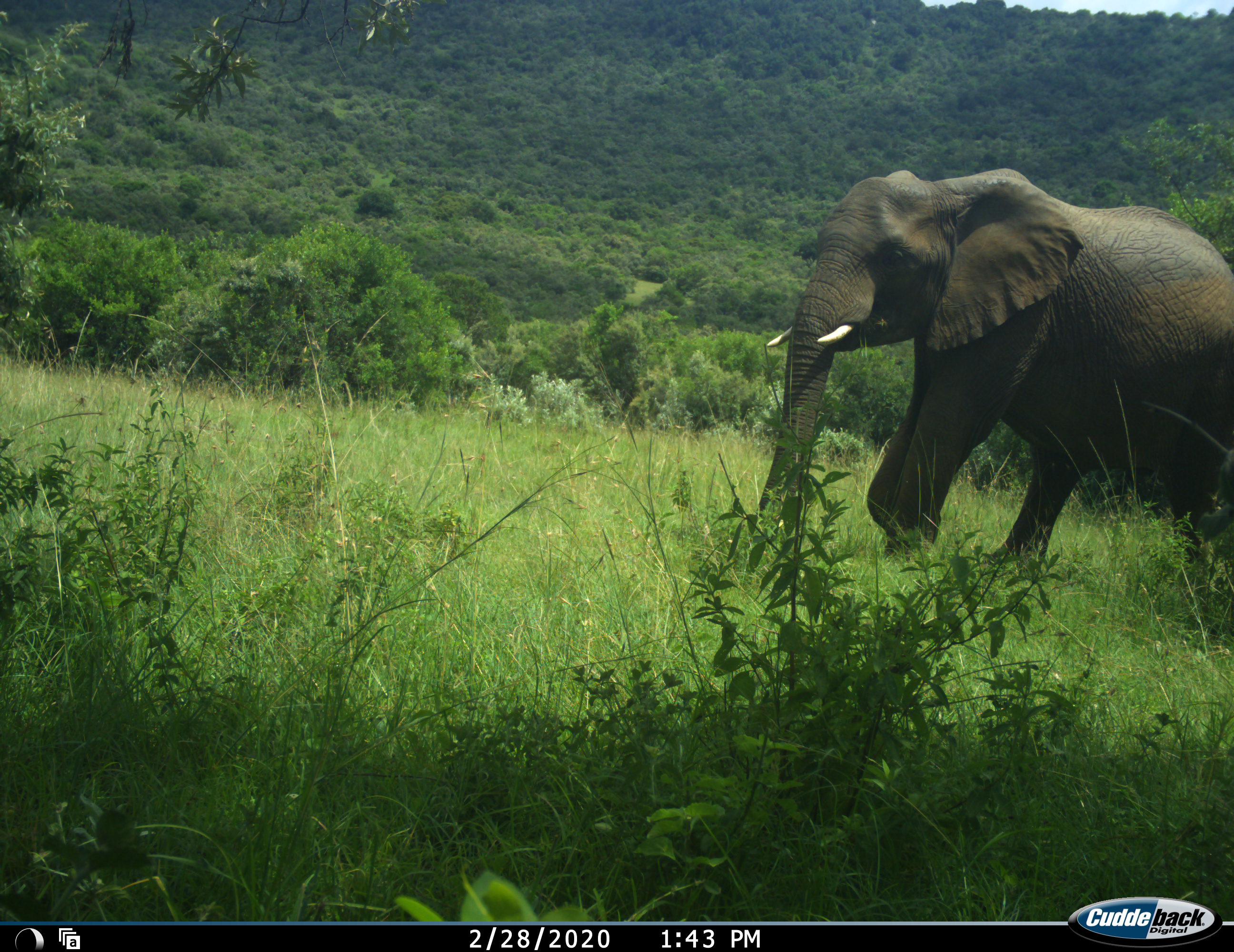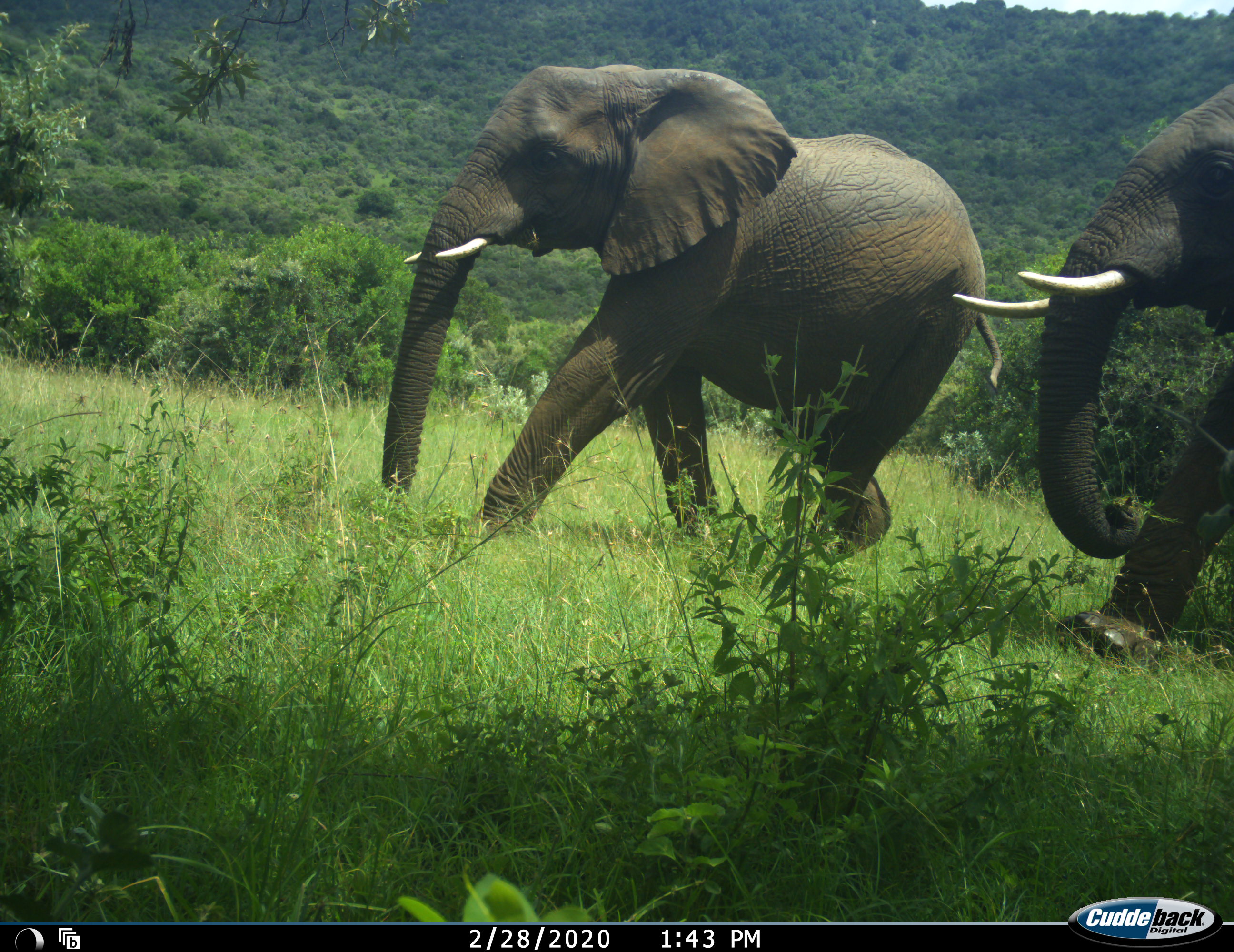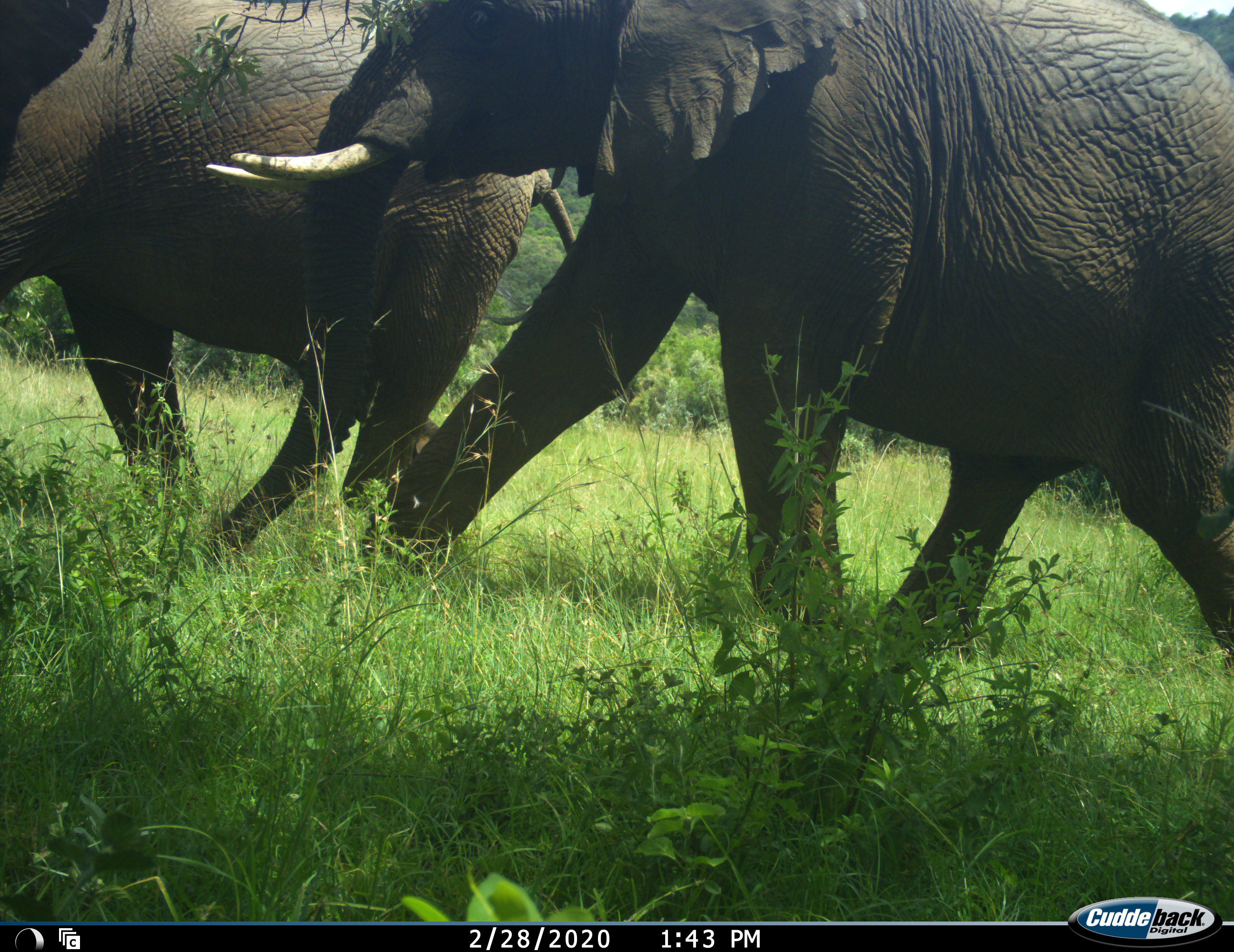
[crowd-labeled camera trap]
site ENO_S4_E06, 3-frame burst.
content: unidentified animal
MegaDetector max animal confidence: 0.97